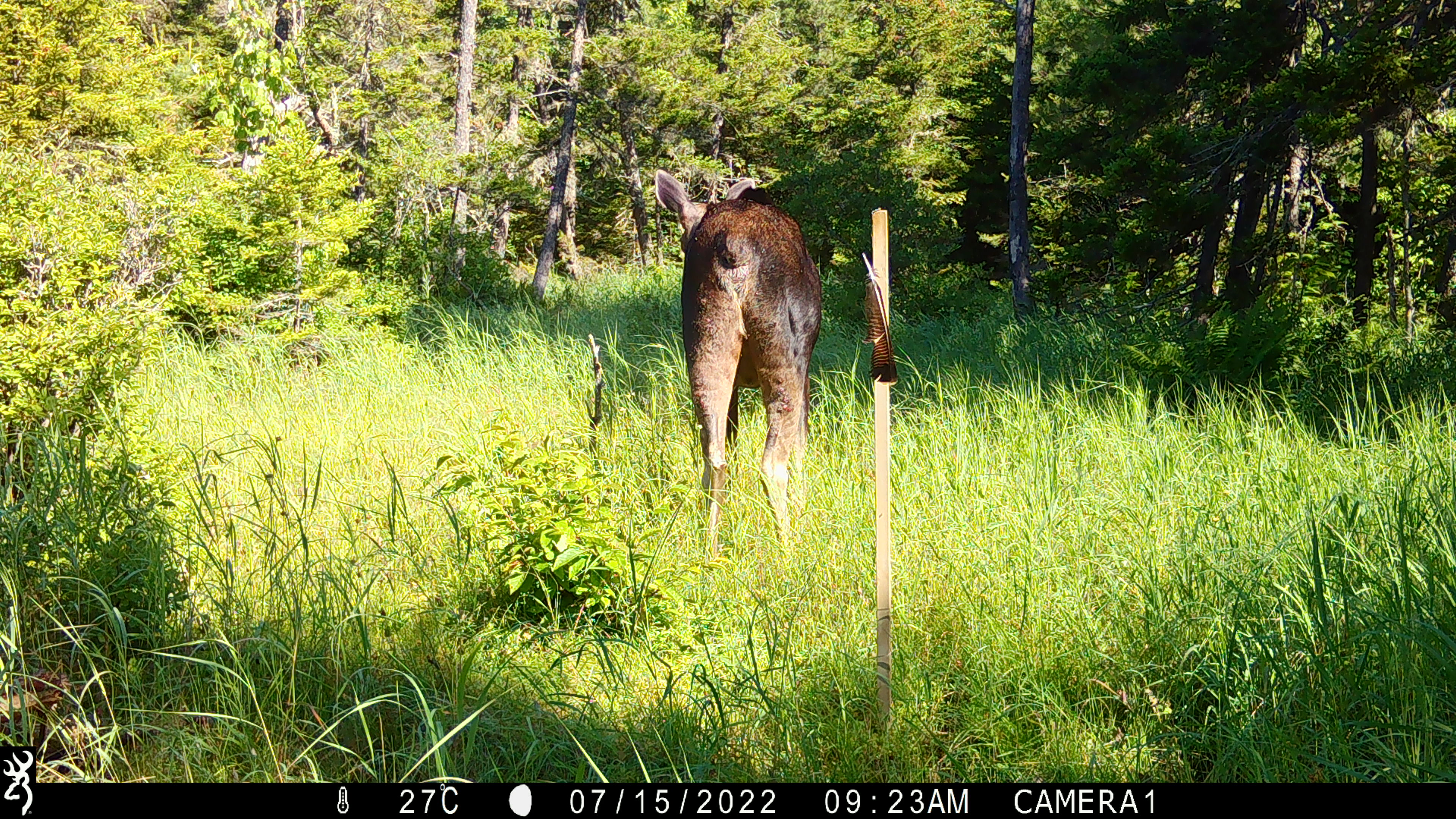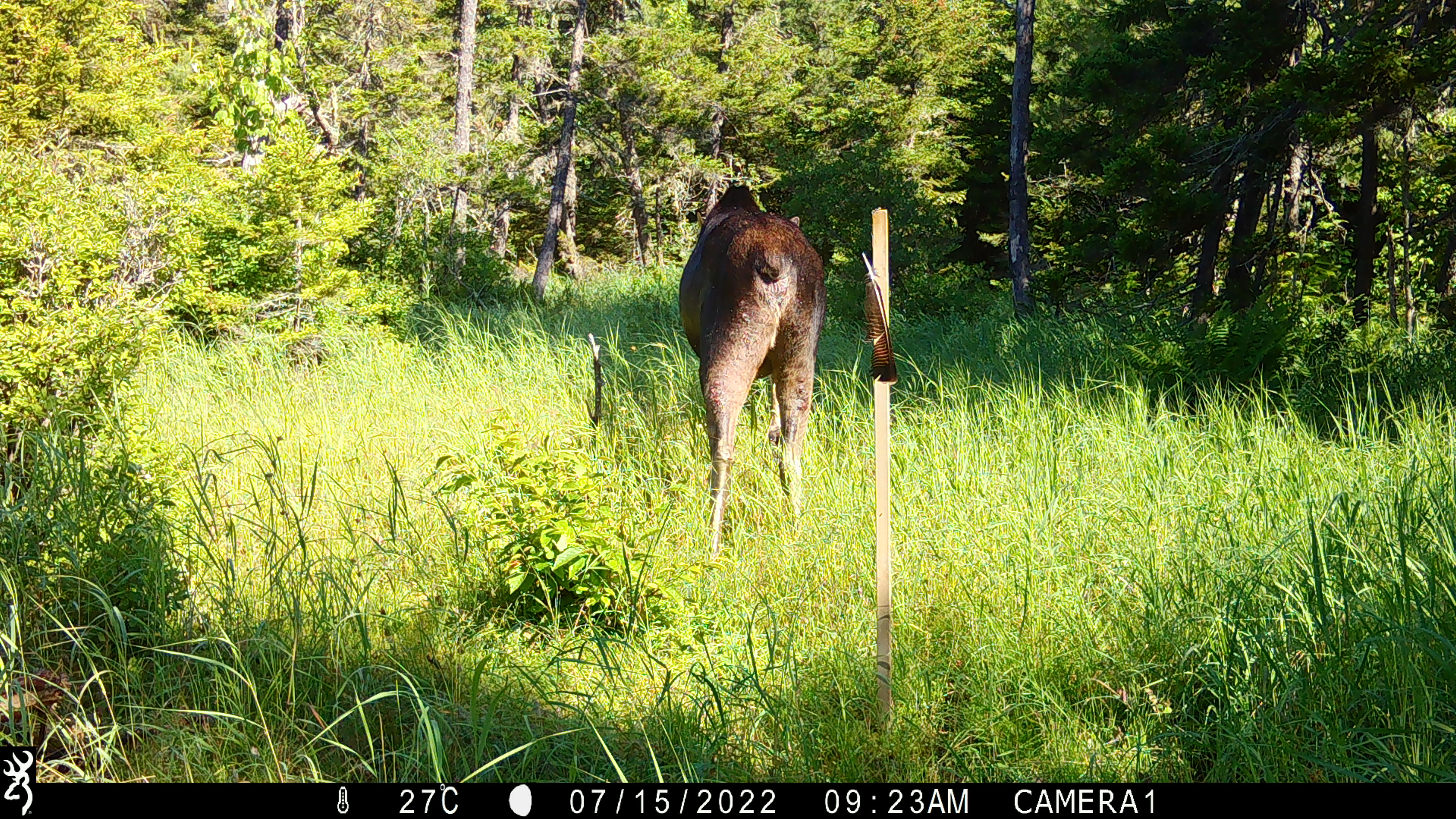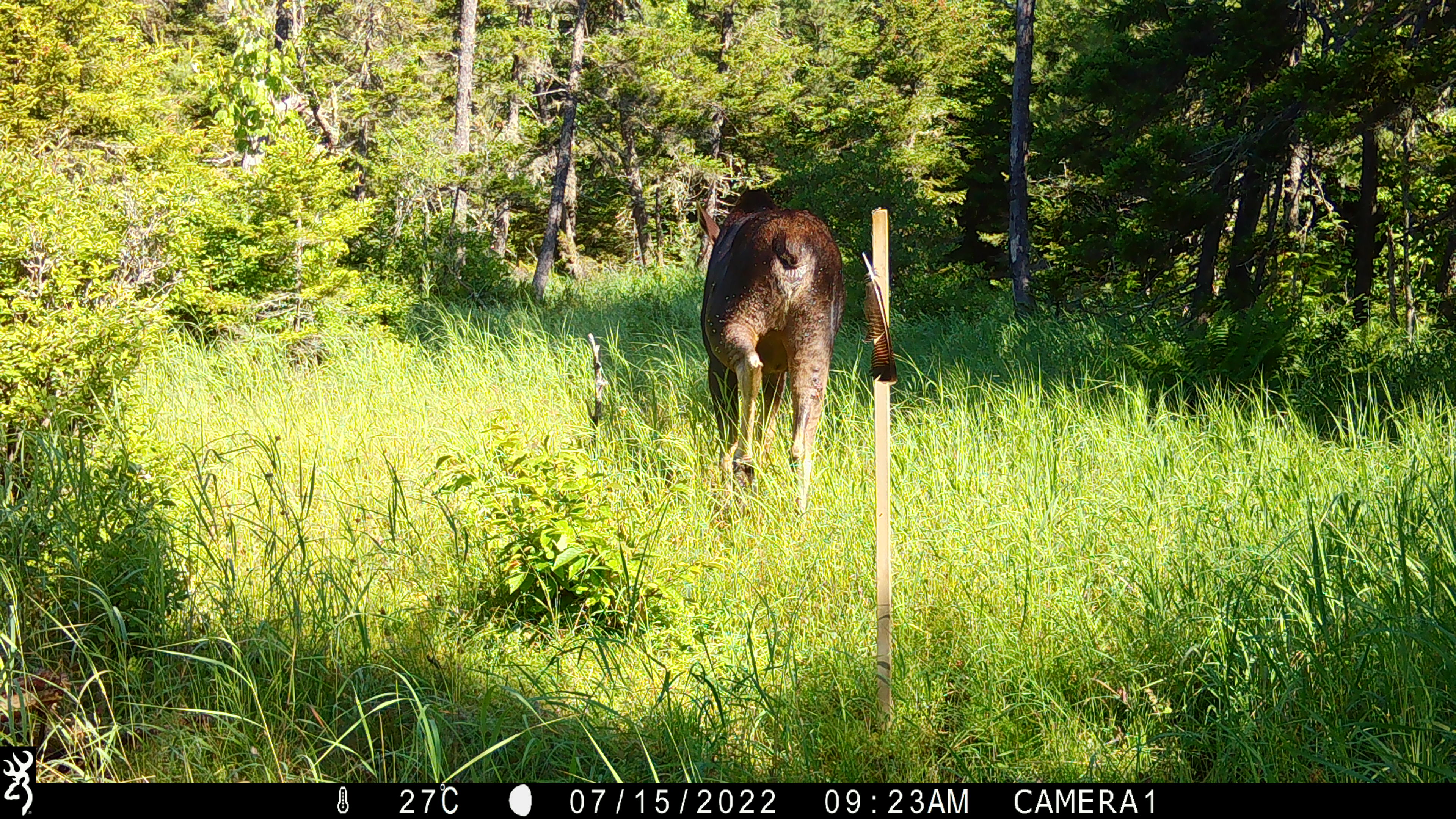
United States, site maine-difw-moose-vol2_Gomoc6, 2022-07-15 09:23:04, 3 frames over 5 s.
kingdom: Animalia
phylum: Chordata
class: Mammalia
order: Artiodactyla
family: Cervidae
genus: Alces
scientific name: Alces alces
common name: moose